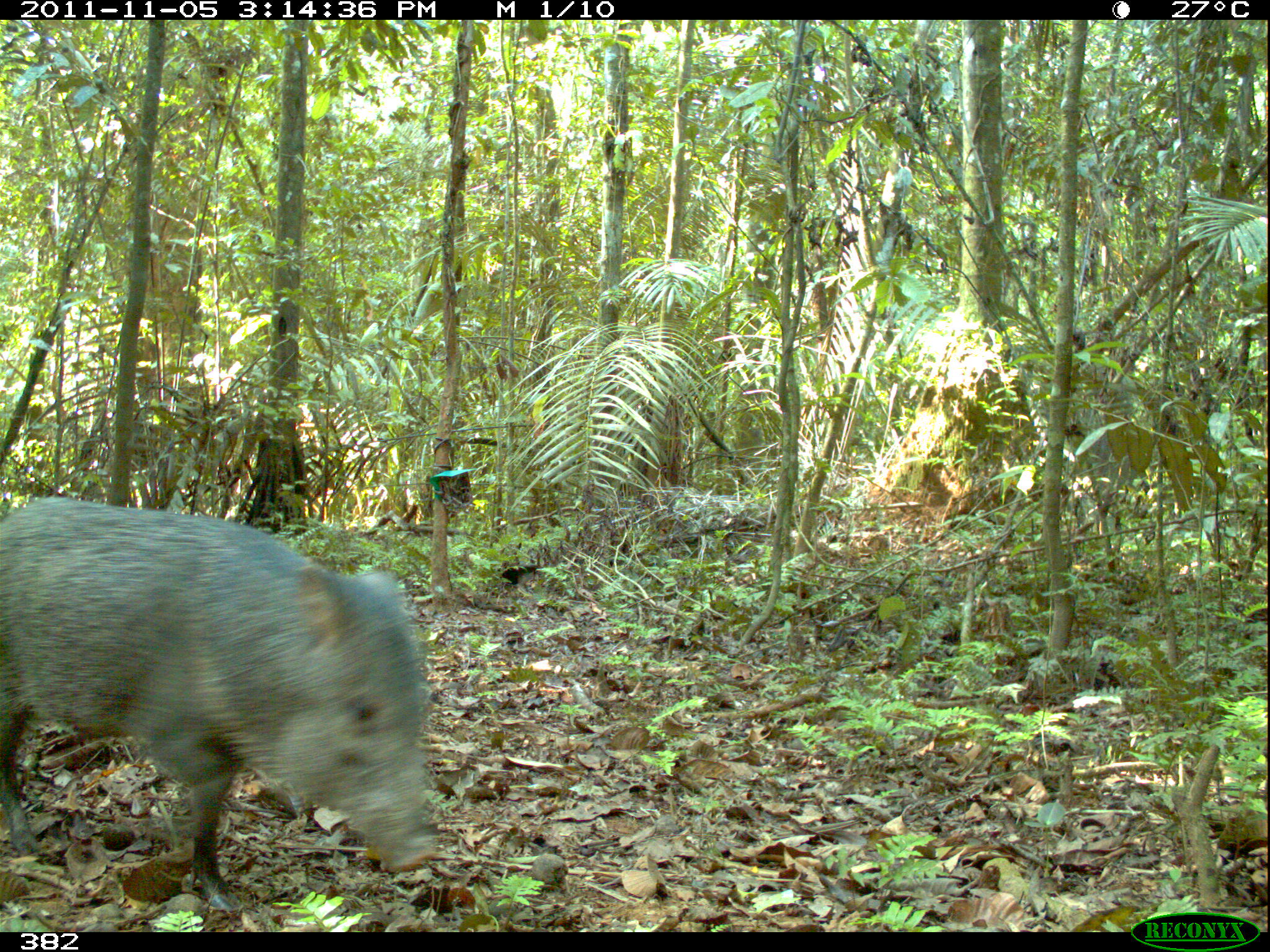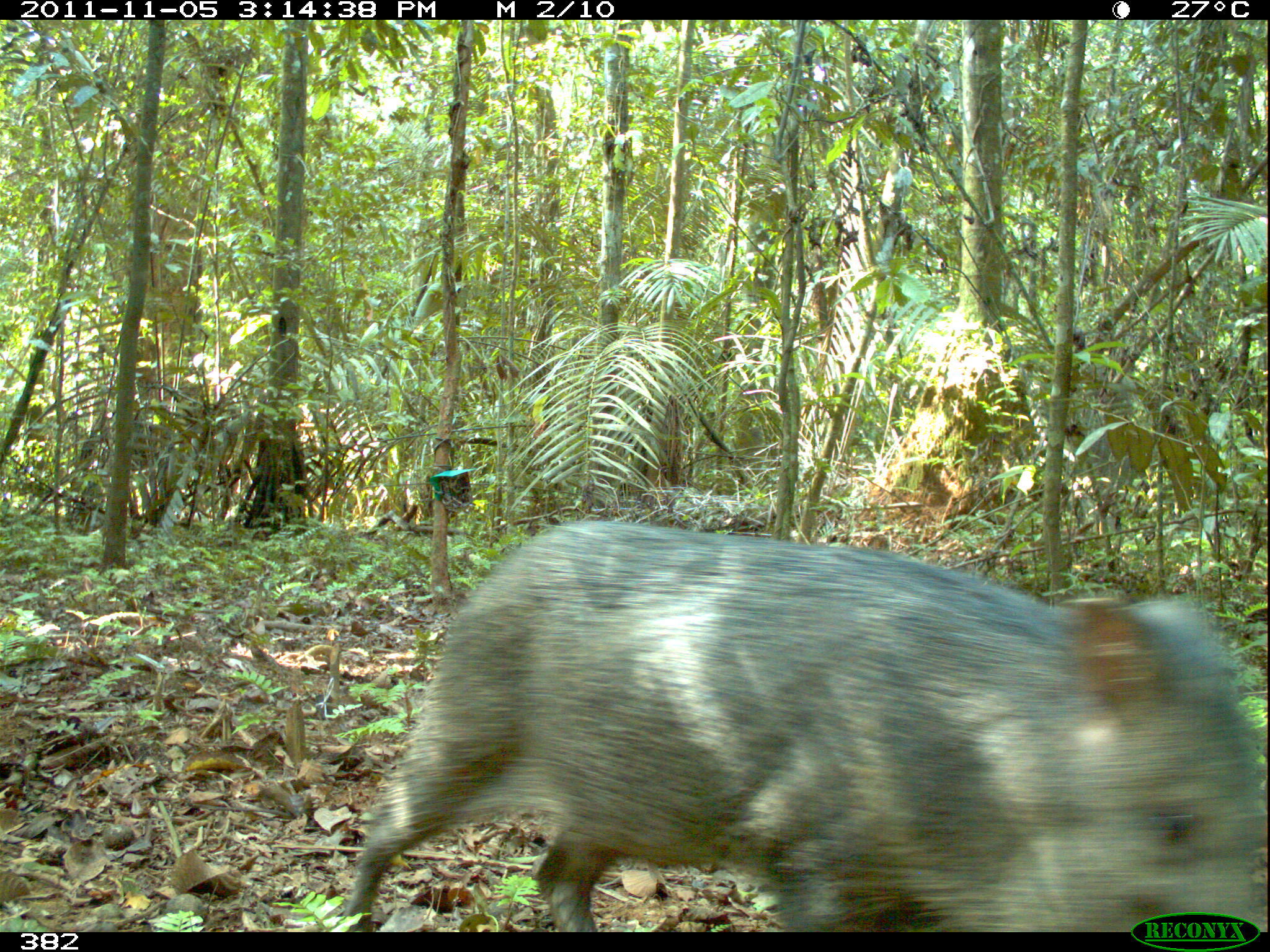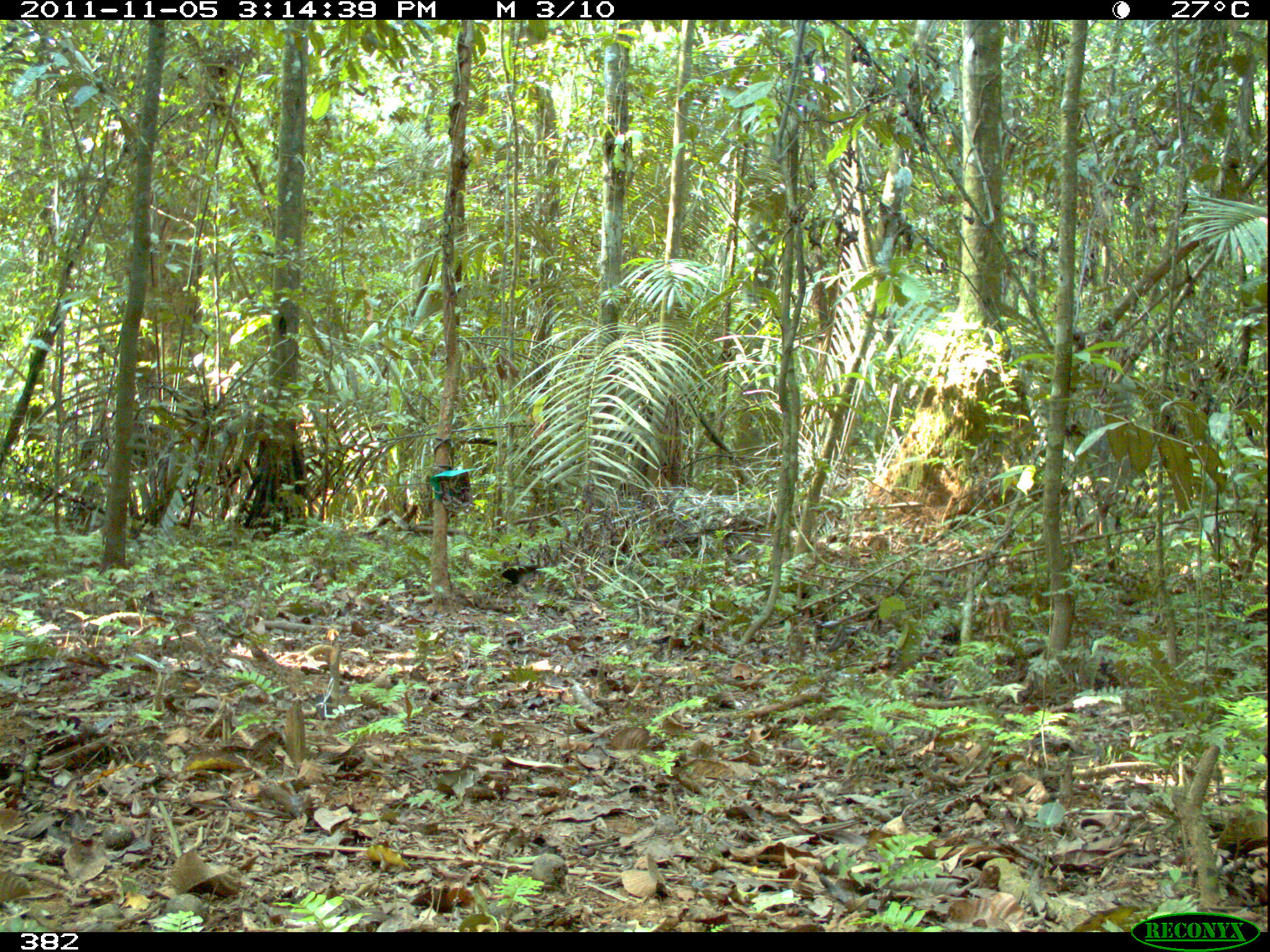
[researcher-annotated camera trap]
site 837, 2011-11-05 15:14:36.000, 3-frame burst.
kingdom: Animalia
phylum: Chordata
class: Mammalia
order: Artiodactyla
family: Tayassuidae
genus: Pecari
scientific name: Pecari tajacu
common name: collared peccary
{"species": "Pecari tajacu (collared peccary)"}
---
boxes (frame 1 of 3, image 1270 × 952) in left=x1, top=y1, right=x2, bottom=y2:
pecari tajacu: left=0, top=494, right=443, bottom=912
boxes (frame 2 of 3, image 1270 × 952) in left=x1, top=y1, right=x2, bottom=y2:
pecari tajacu: left=335, top=512, right=1262, bottom=929